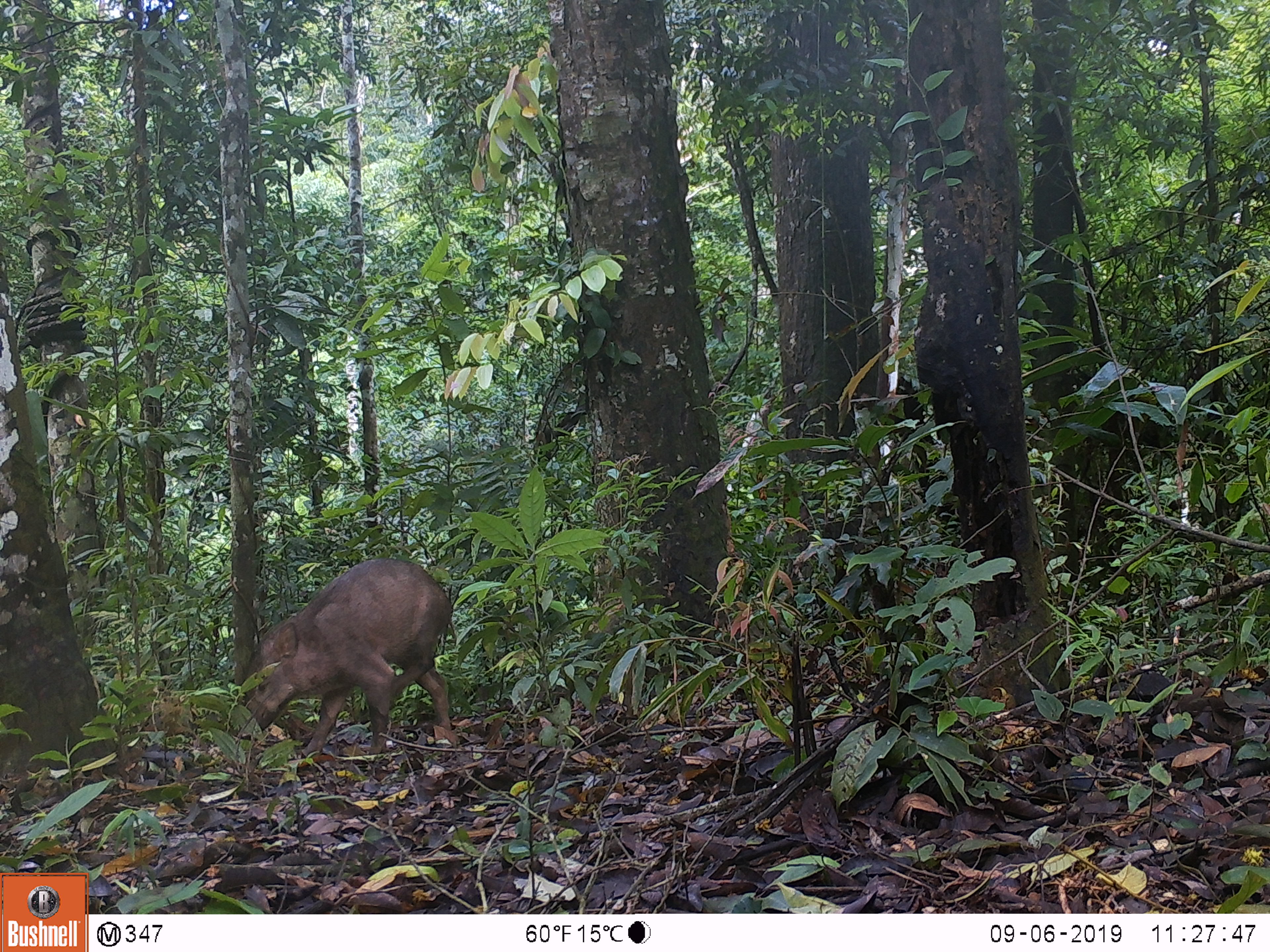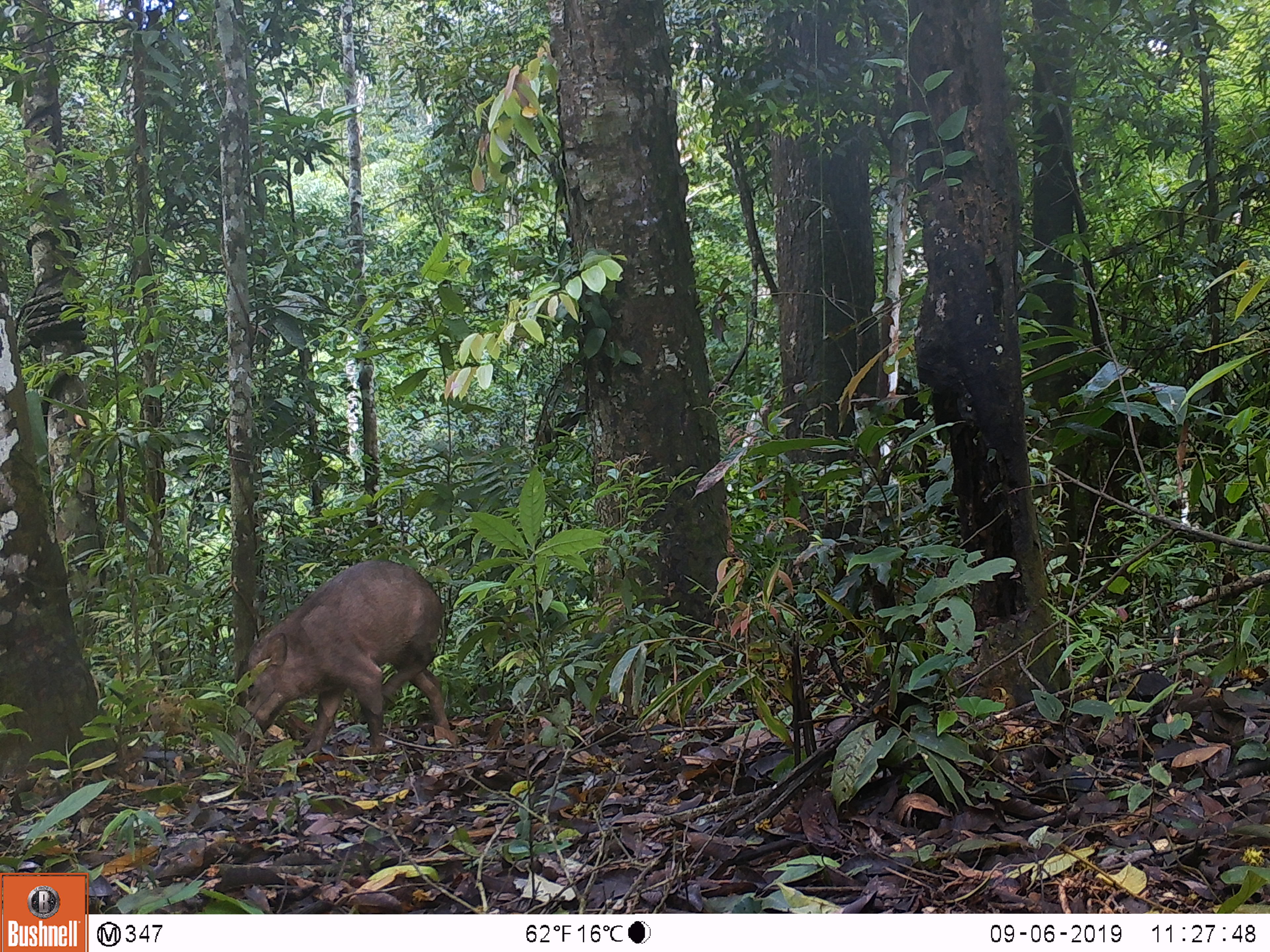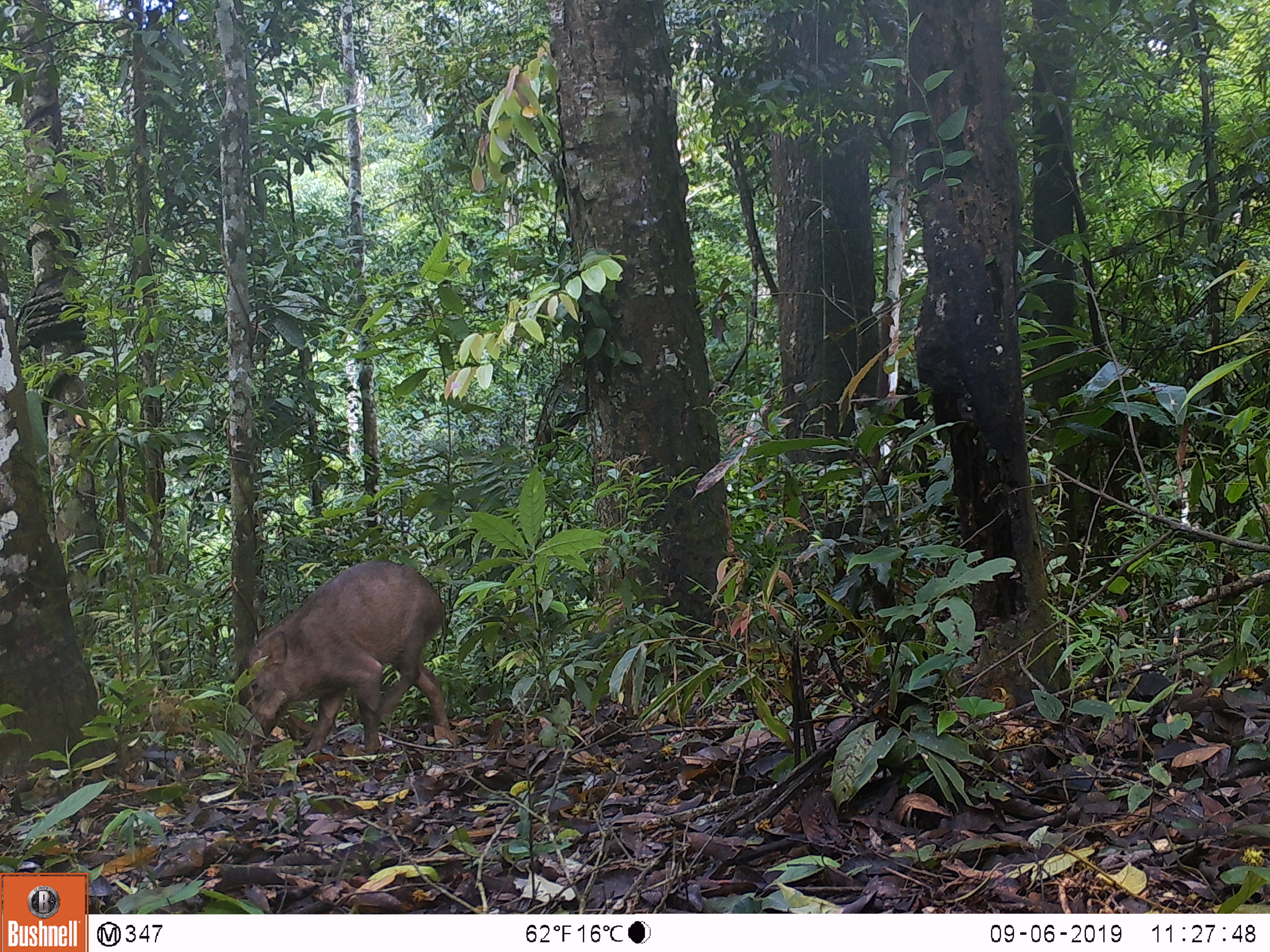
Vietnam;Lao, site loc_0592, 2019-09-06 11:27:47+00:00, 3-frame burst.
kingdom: Animalia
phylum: Chordata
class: Mammalia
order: Artiodactyla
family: Suidae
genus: Sus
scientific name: Sus scrofa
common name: eurasian wild pig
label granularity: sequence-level